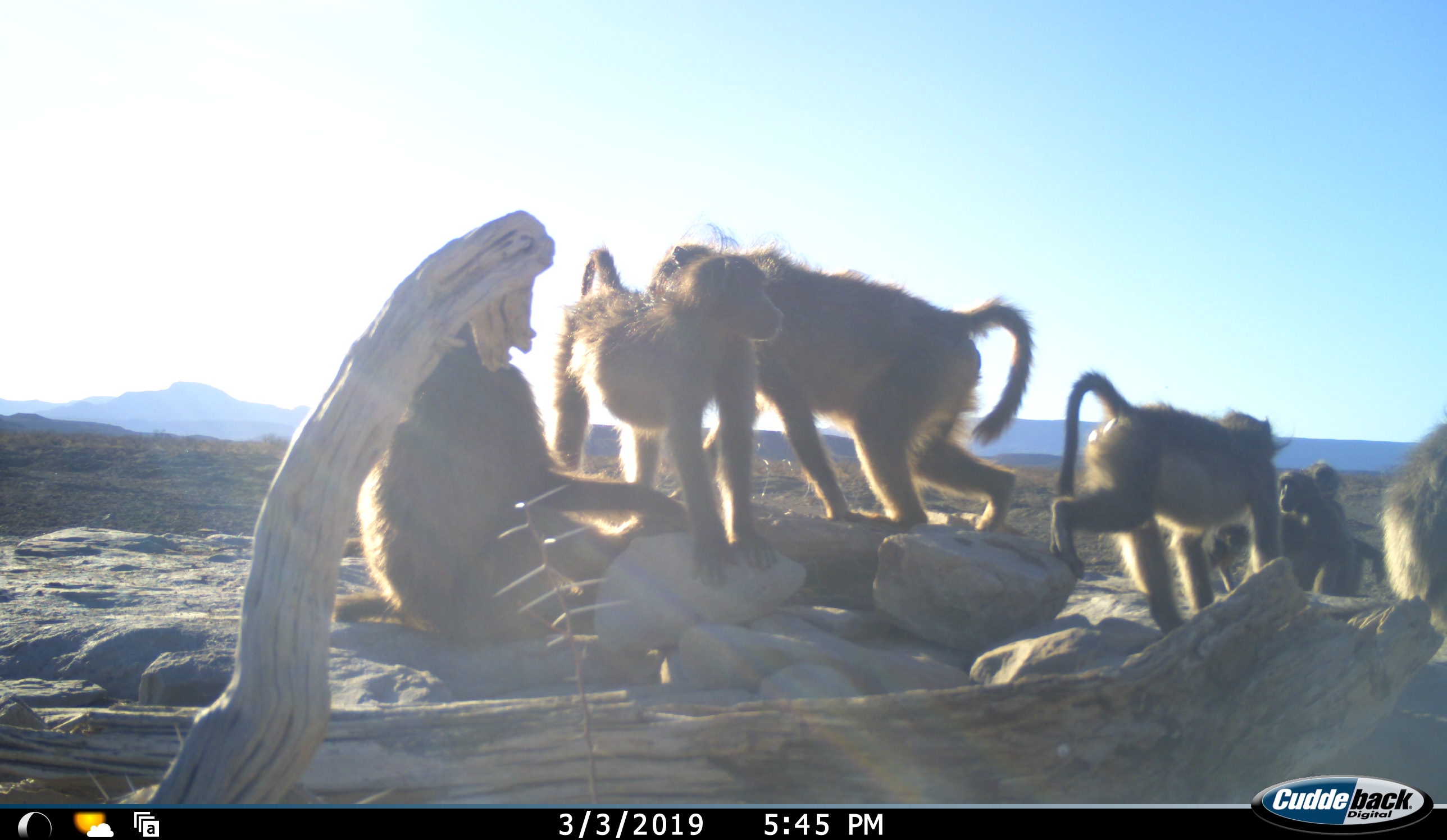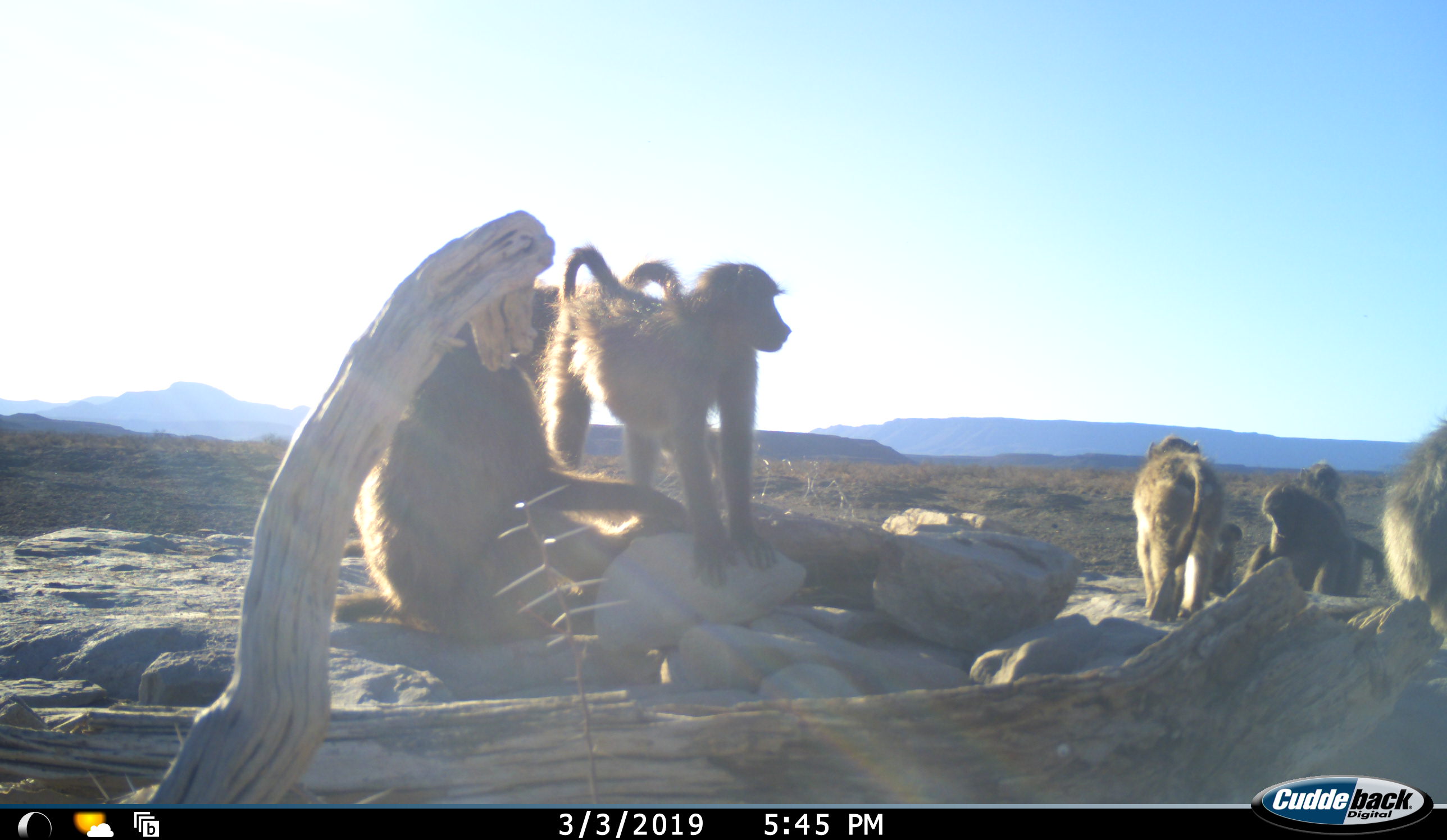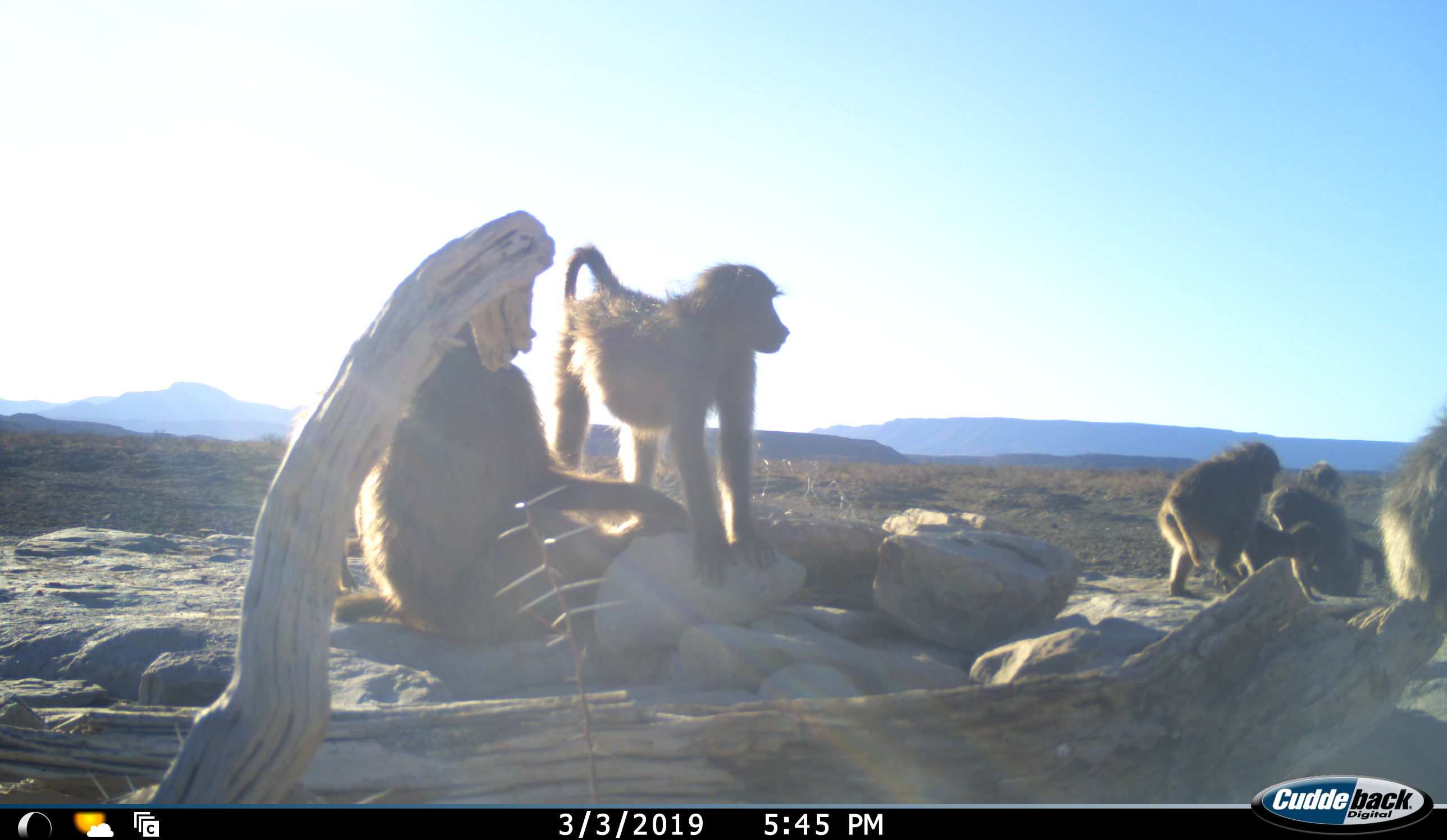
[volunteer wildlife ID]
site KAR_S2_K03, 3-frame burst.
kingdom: Animalia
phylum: Chordata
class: Mammalia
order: Primates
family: Cercopithecidae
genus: Papio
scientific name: Papio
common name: baboon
Baboon (Papio), count 8. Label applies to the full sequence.